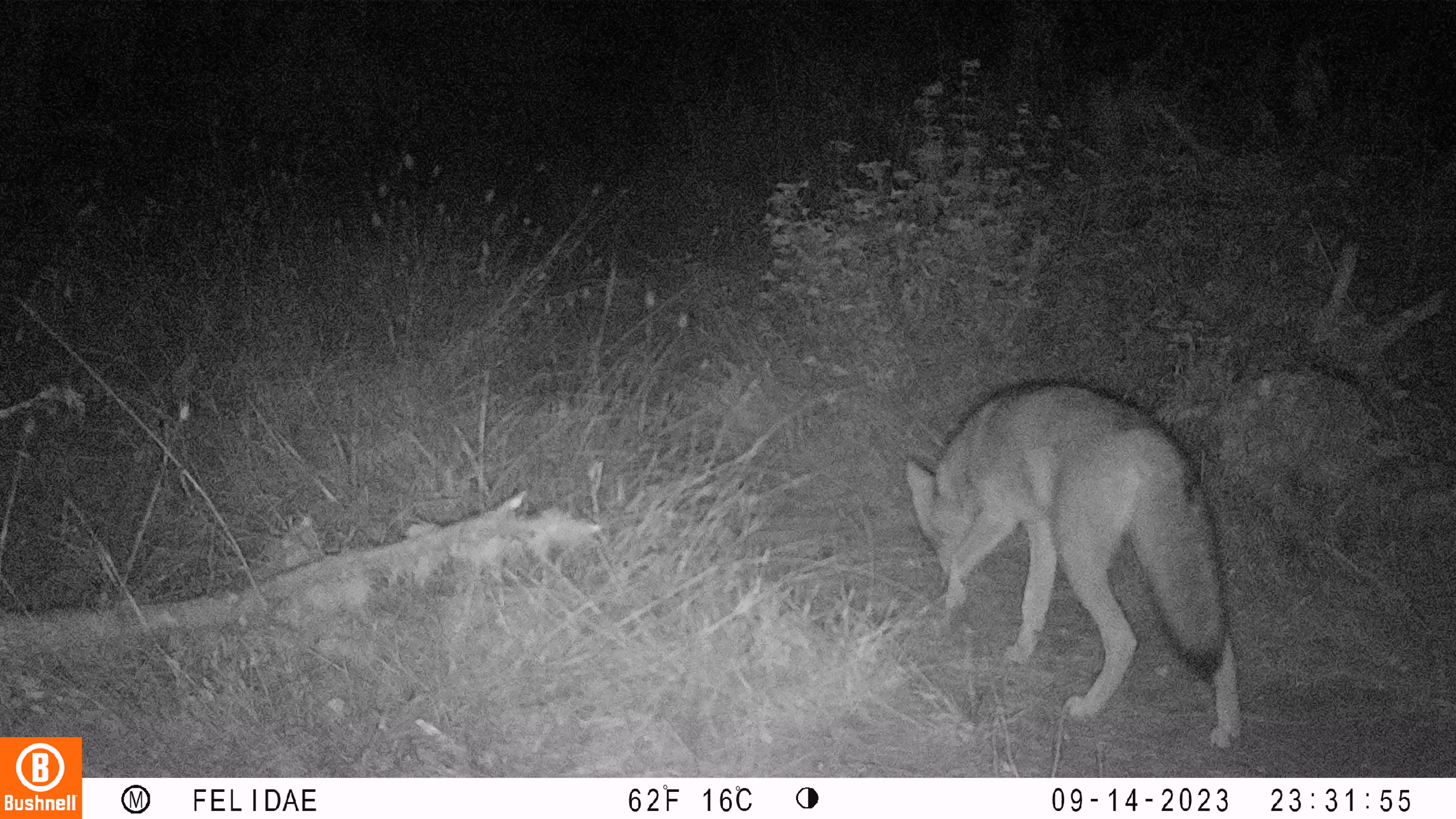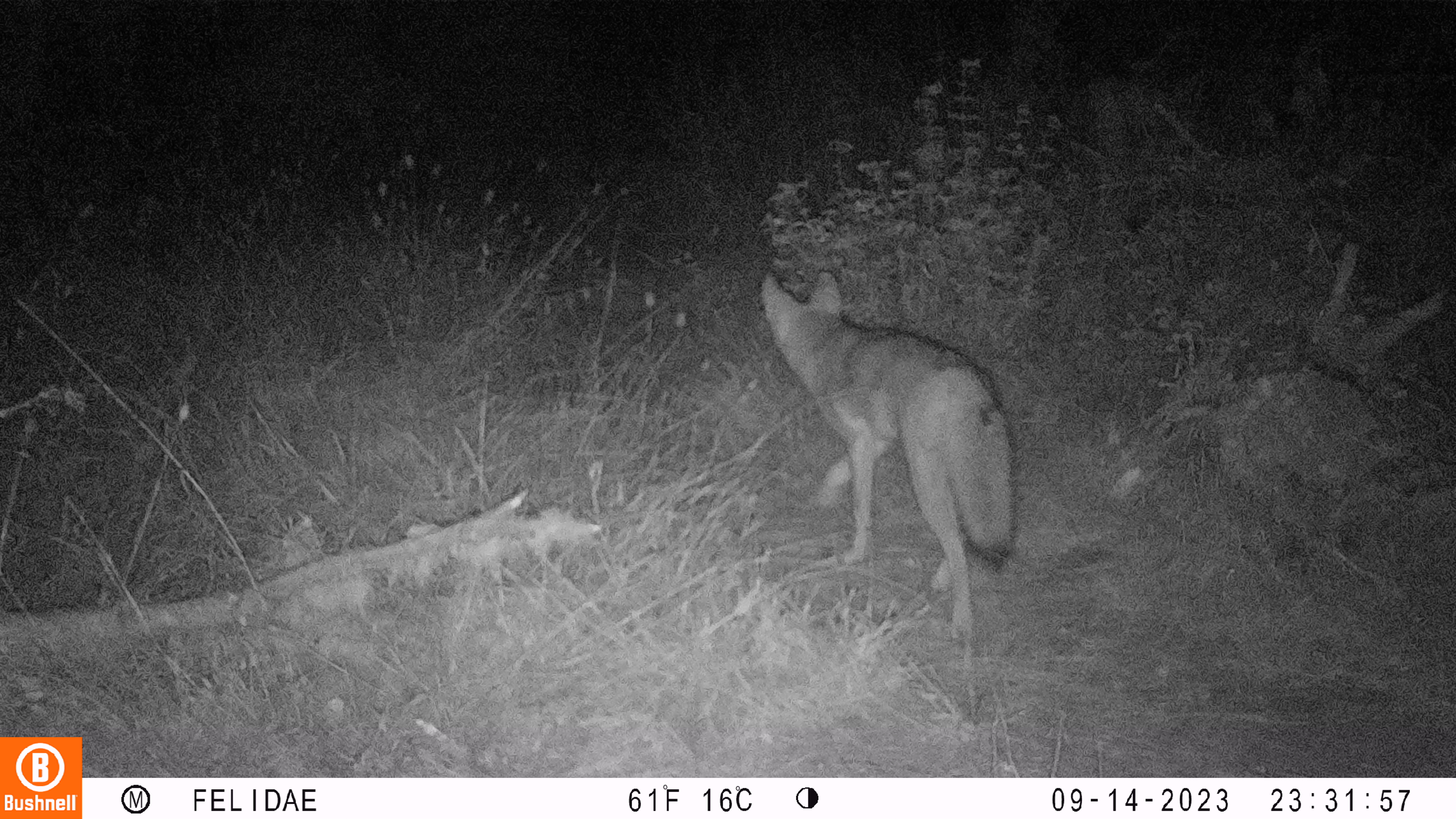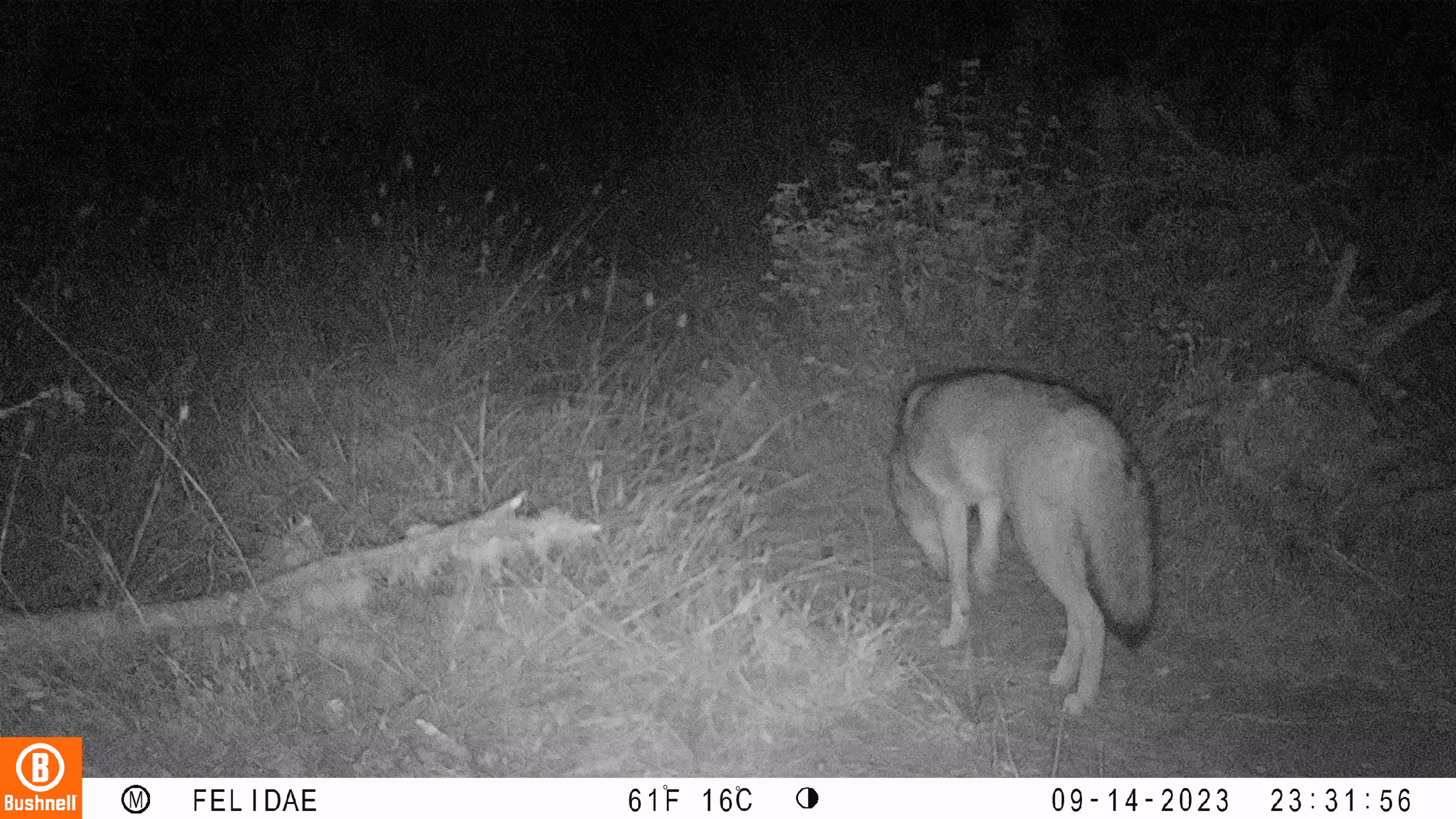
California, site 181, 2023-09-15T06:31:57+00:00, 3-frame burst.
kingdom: Animalia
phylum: Chordata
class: Mammalia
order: Carnivora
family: Canidae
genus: Urocyon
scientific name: Urocyon cinereoargenteus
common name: gray fox